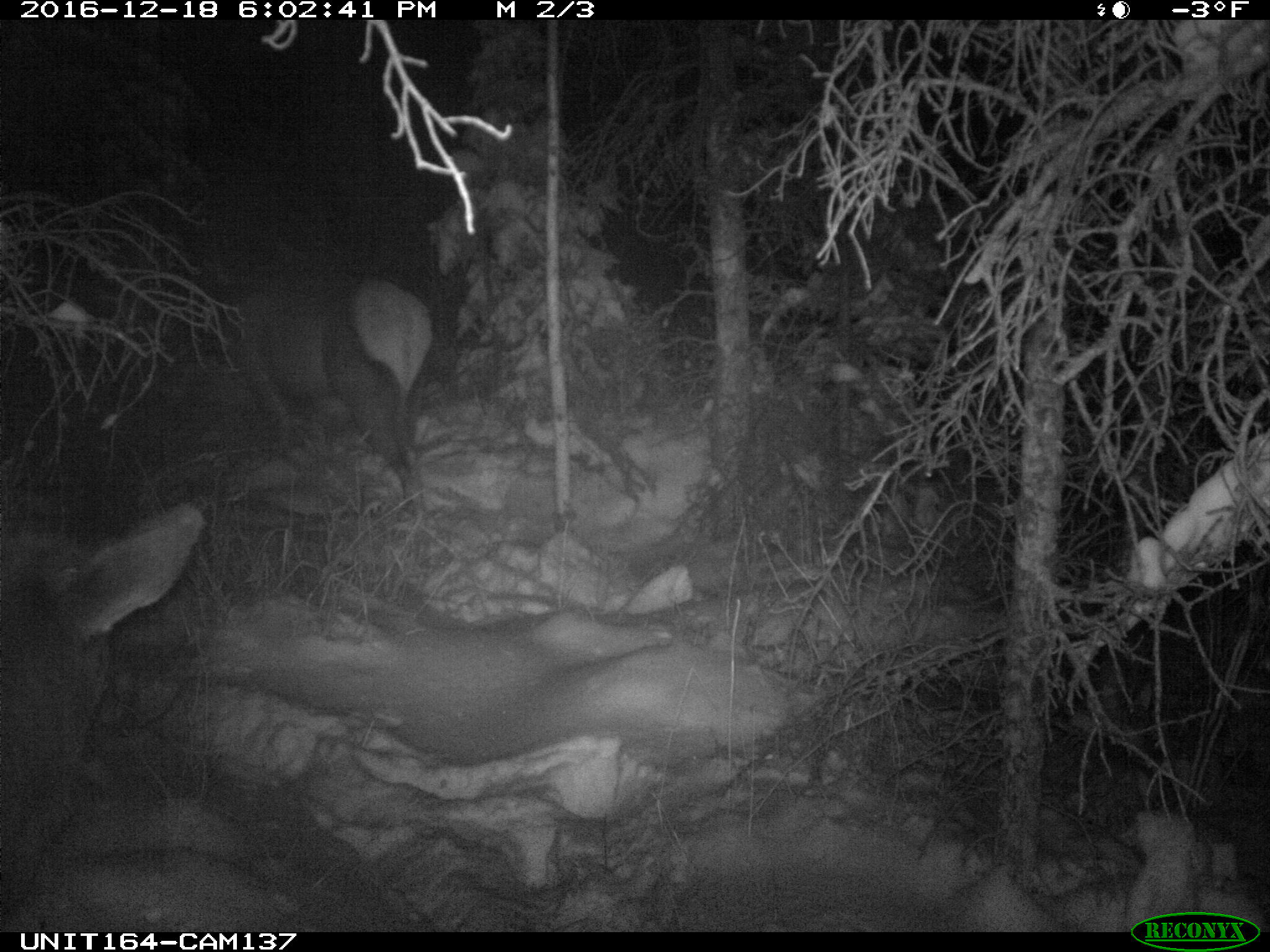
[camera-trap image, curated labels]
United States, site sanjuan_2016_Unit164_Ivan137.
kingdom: Animalia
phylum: Chordata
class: Mammalia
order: Artiodactyla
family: Cervidae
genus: Cervus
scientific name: Cervus elaphus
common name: red deer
Cervus elaphus (red deer).